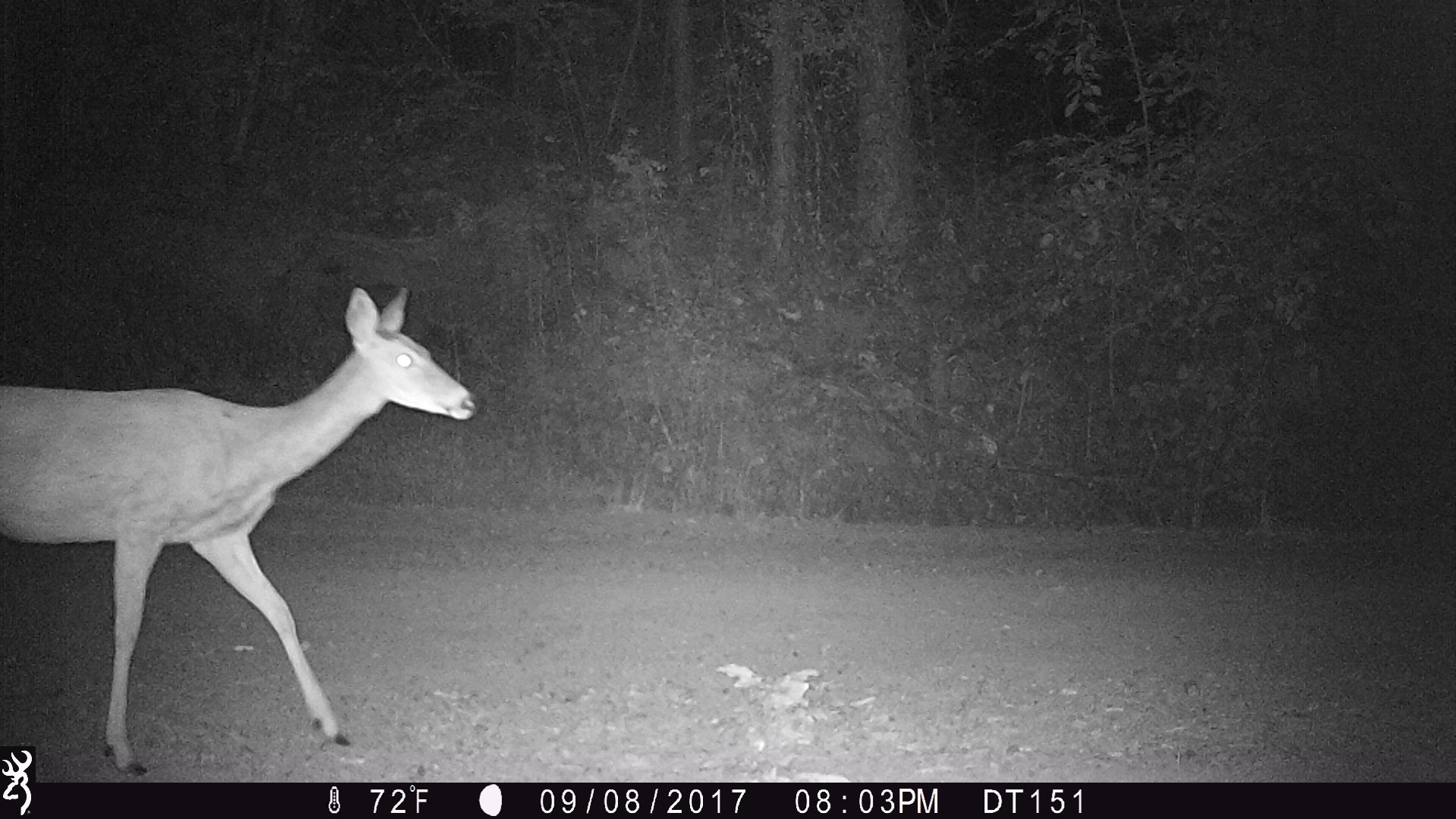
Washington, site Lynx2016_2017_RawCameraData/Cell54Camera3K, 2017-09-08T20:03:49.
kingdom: Animalia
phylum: Chordata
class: Mammalia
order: Artiodactyla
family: Cervidae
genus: Odocoileus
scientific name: Odocoileus virginianus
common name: white-tailed deer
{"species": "Odocoileus virginianus (white-tailed deer)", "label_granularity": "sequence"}